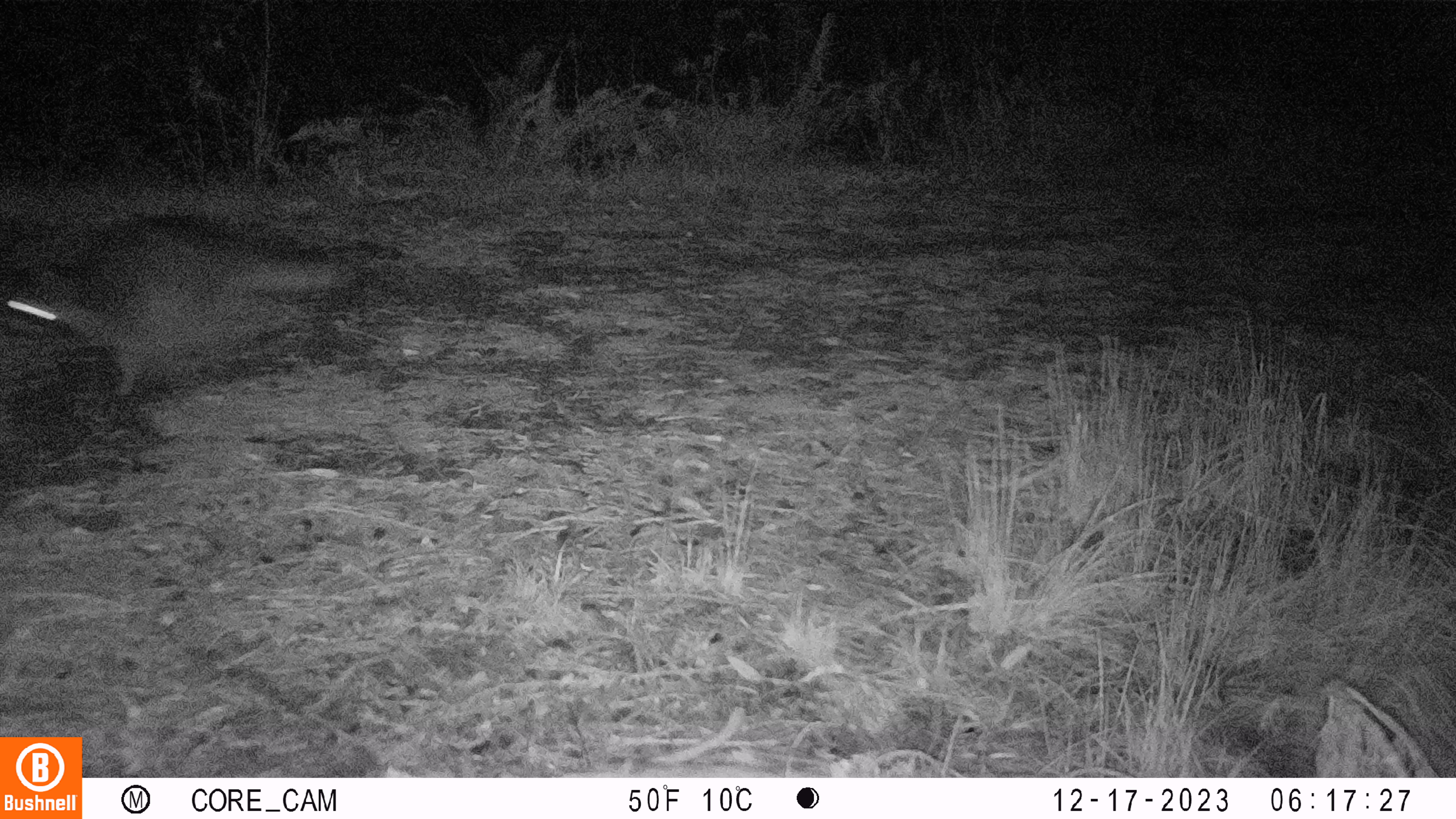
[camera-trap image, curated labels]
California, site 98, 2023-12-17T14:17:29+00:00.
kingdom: Animalia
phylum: Chordata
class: Mammalia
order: Carnivora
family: Procyonidae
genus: Procyon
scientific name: Procyon lotor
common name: raccoon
Raccoon (Procyon lotor).